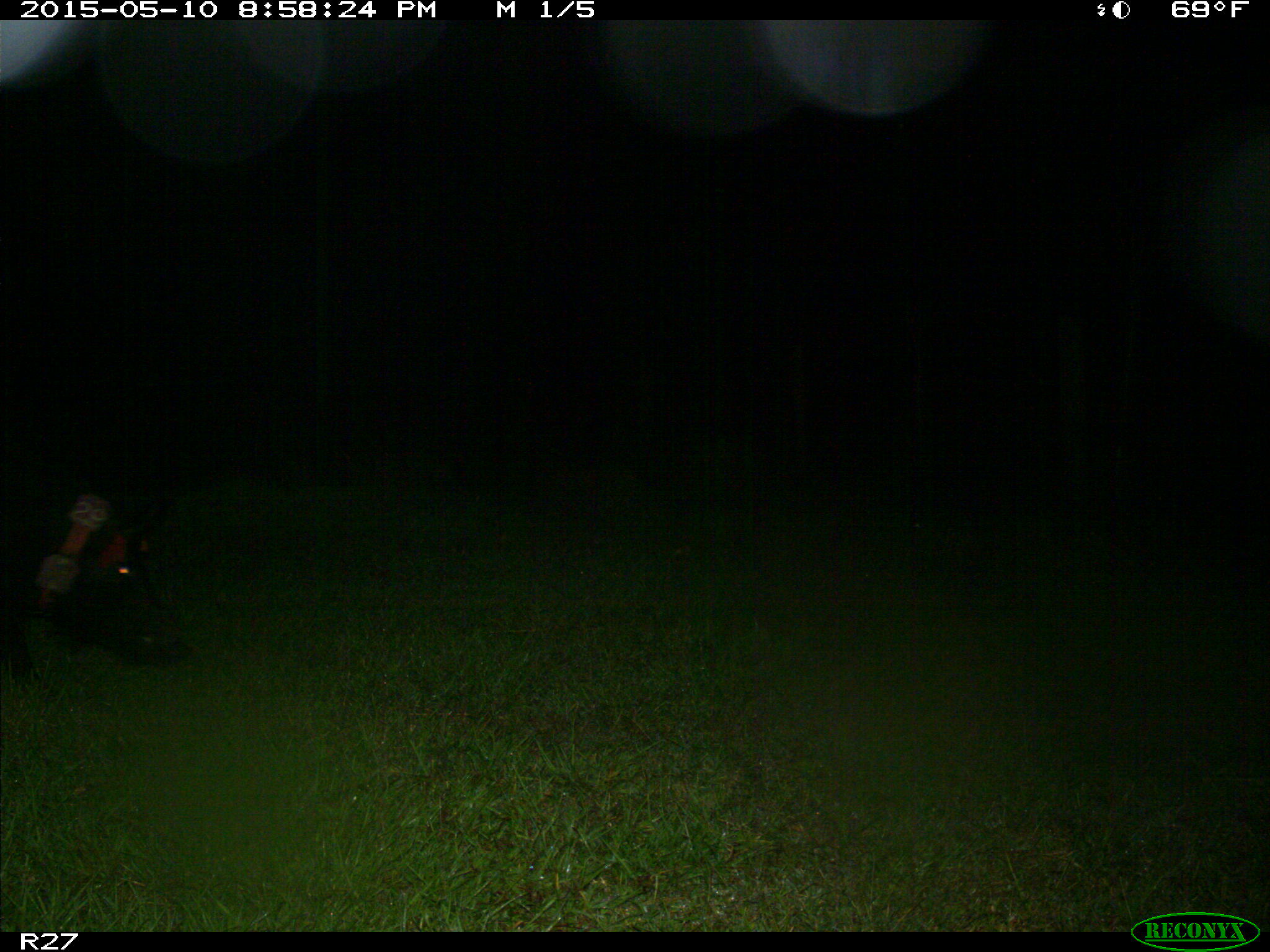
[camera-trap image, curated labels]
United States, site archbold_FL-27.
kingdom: Animalia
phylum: Chordata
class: Mammalia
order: Artiodactyla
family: Suidae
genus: Sus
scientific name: Sus scrofa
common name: wild boar